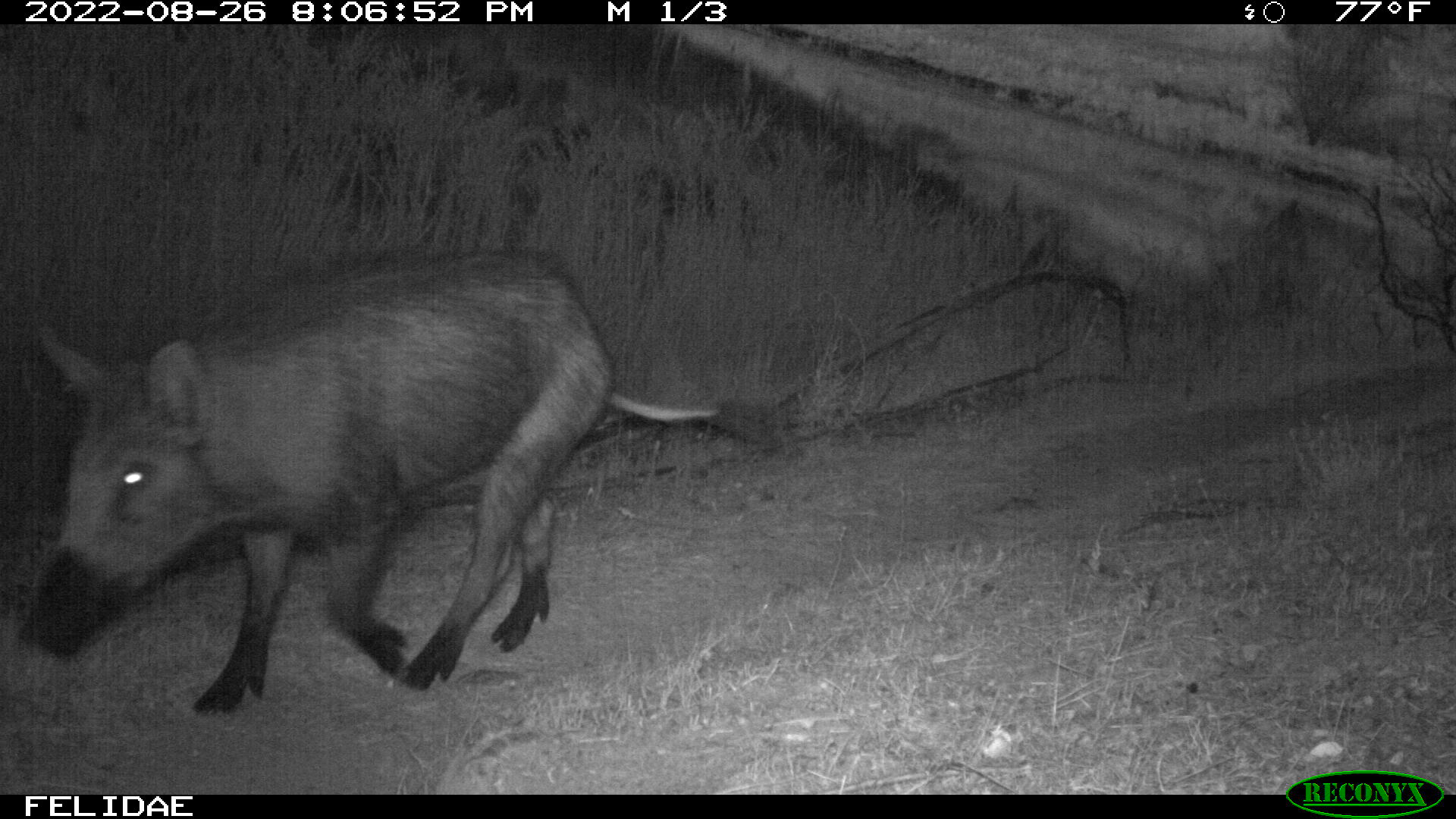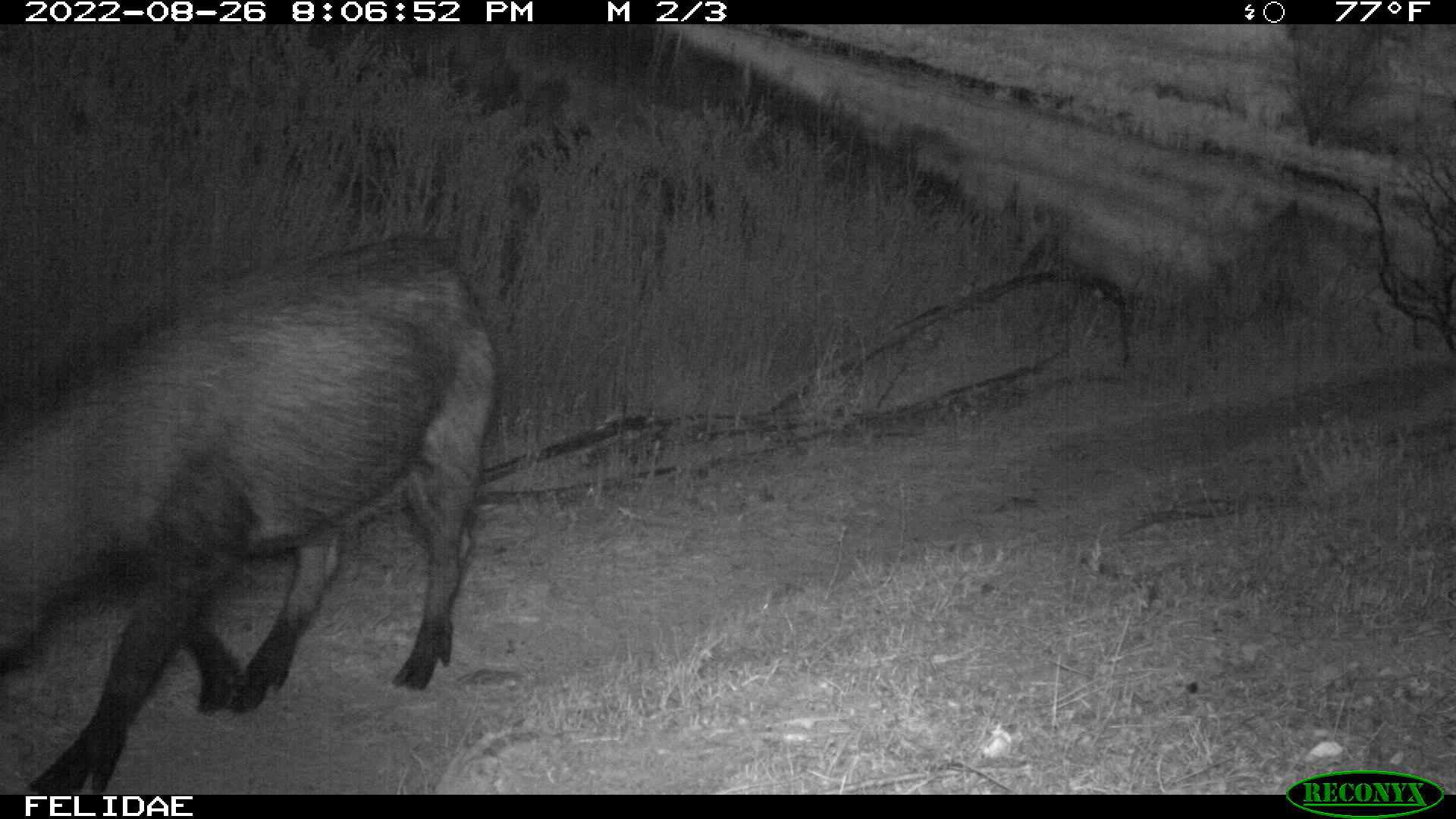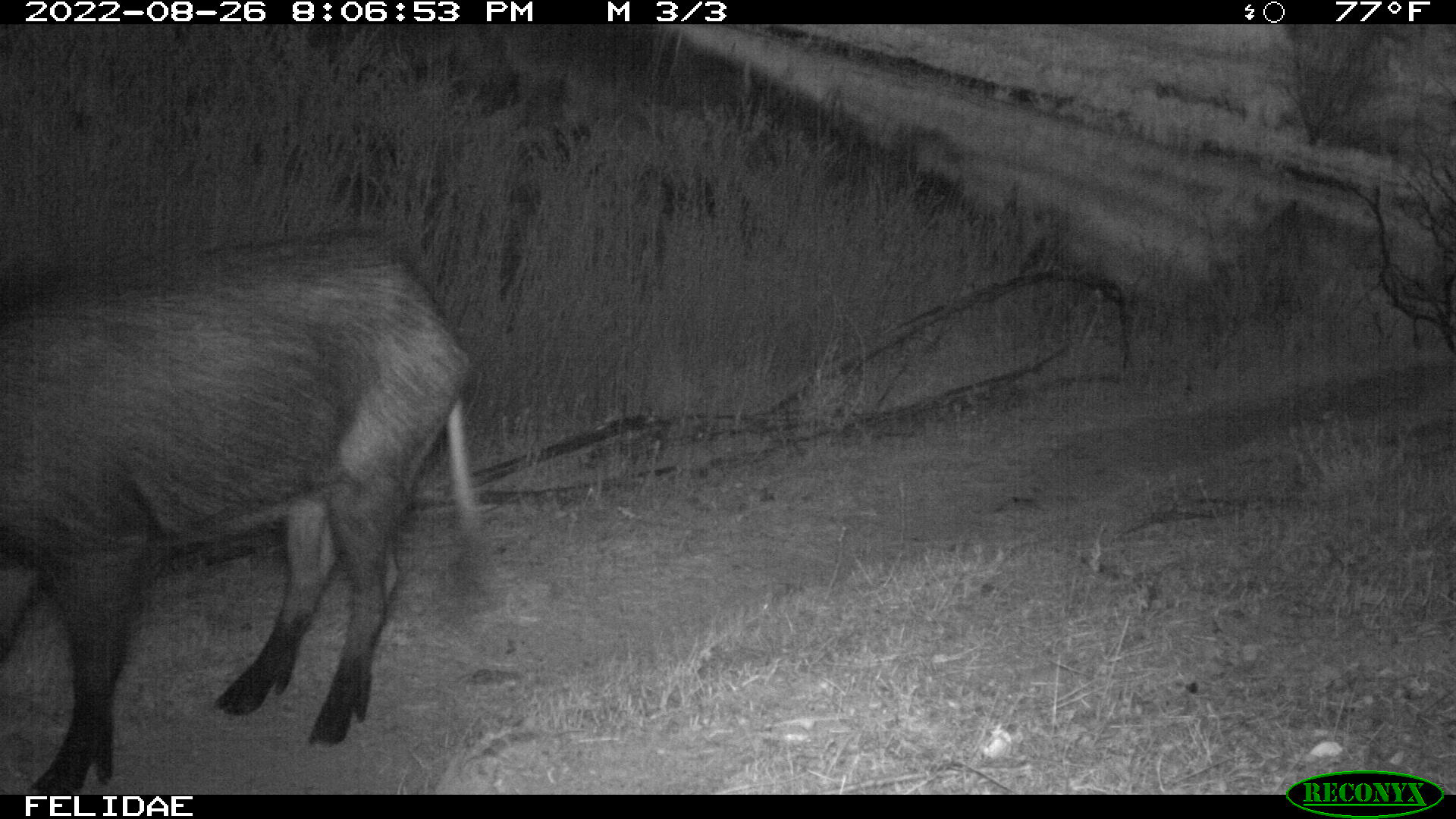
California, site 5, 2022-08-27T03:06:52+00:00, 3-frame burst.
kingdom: Animalia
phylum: Chordata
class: Mammalia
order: Artiodactyla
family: Suidae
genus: Sus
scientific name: Sus scrofa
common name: wild boar